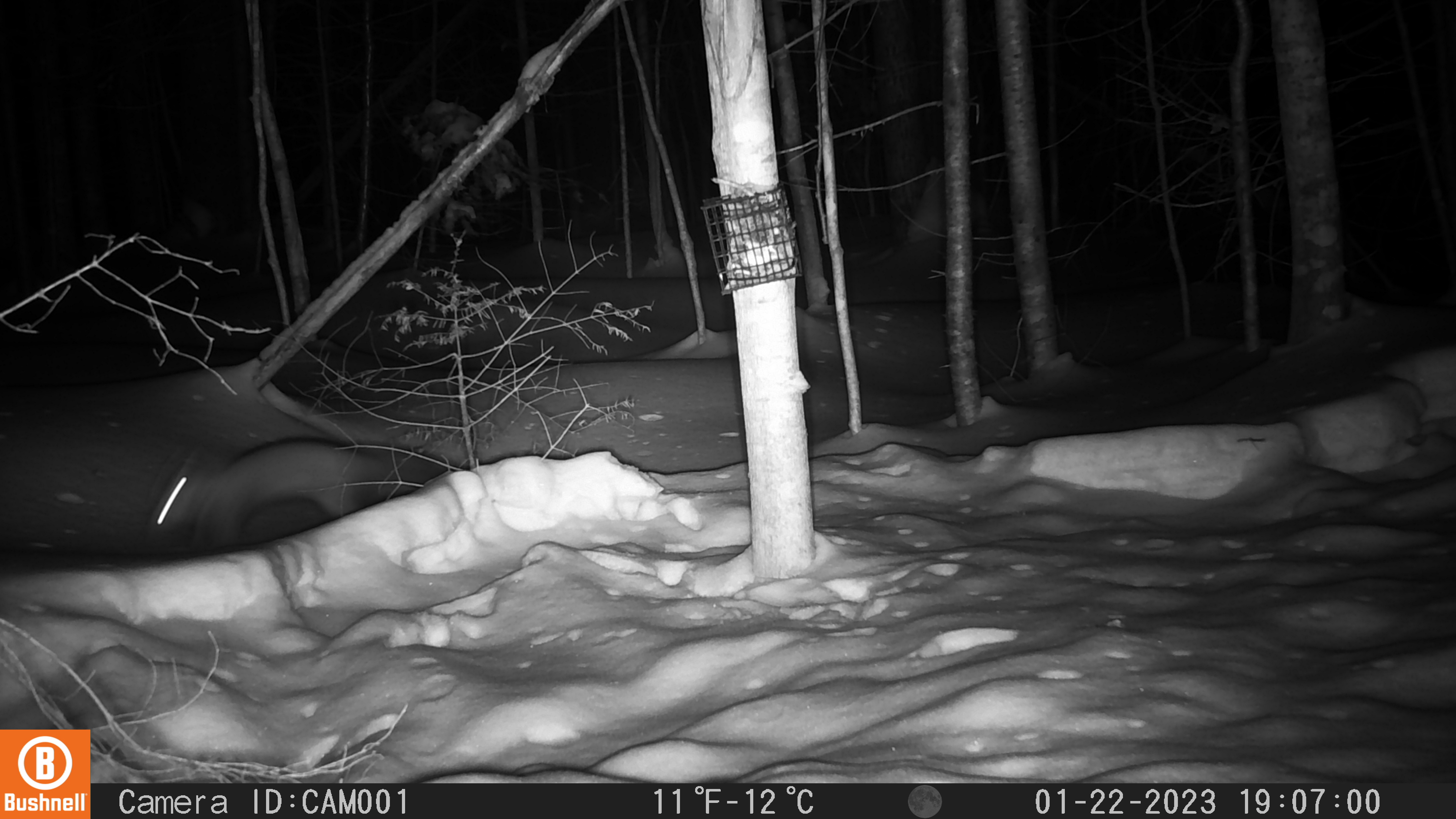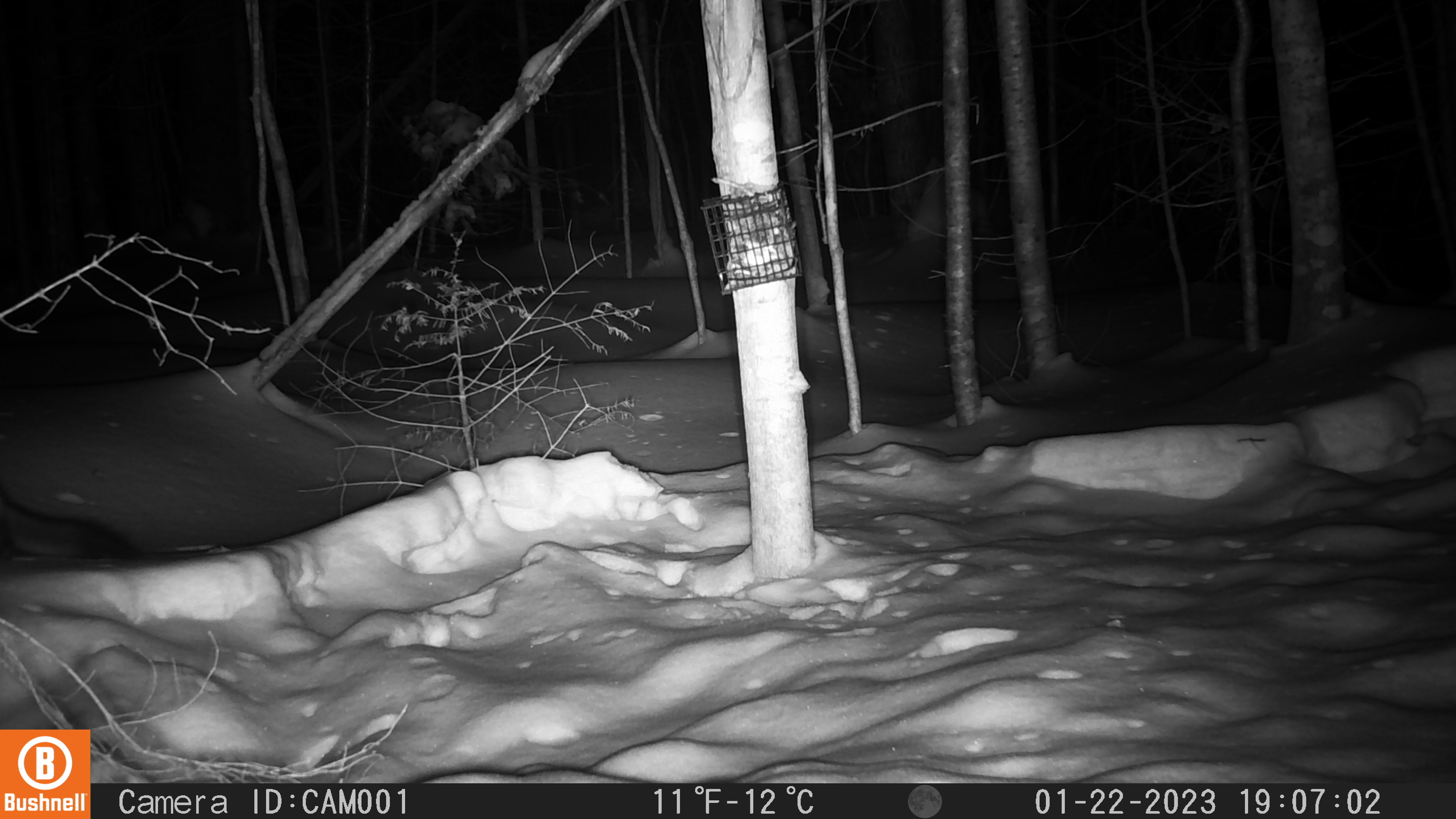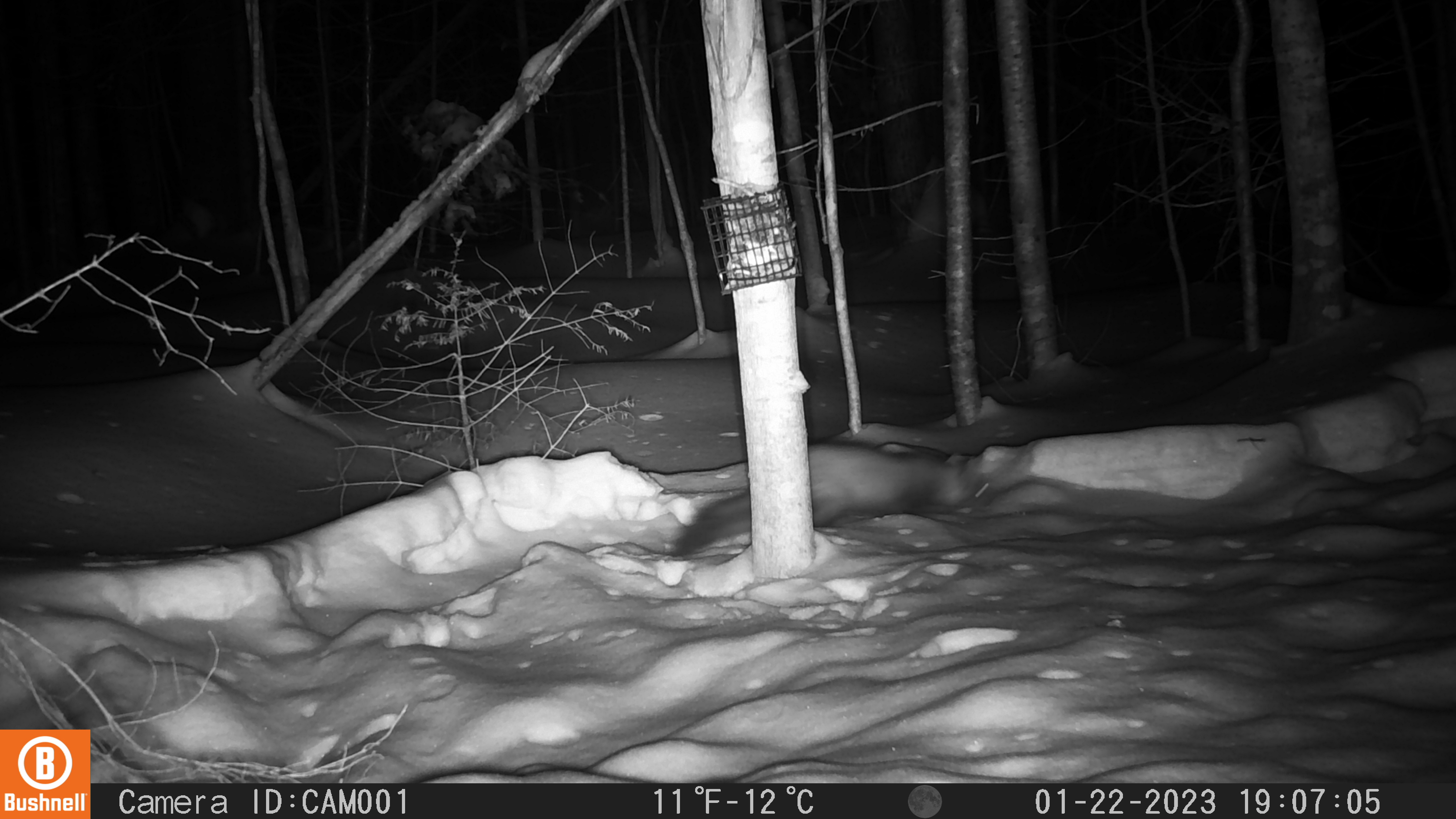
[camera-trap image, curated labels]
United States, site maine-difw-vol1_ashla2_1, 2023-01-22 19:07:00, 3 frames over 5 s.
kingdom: Animalia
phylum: Chordata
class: Mammalia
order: Carnivora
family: Mustelidae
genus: Martes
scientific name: Martes americana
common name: american marten